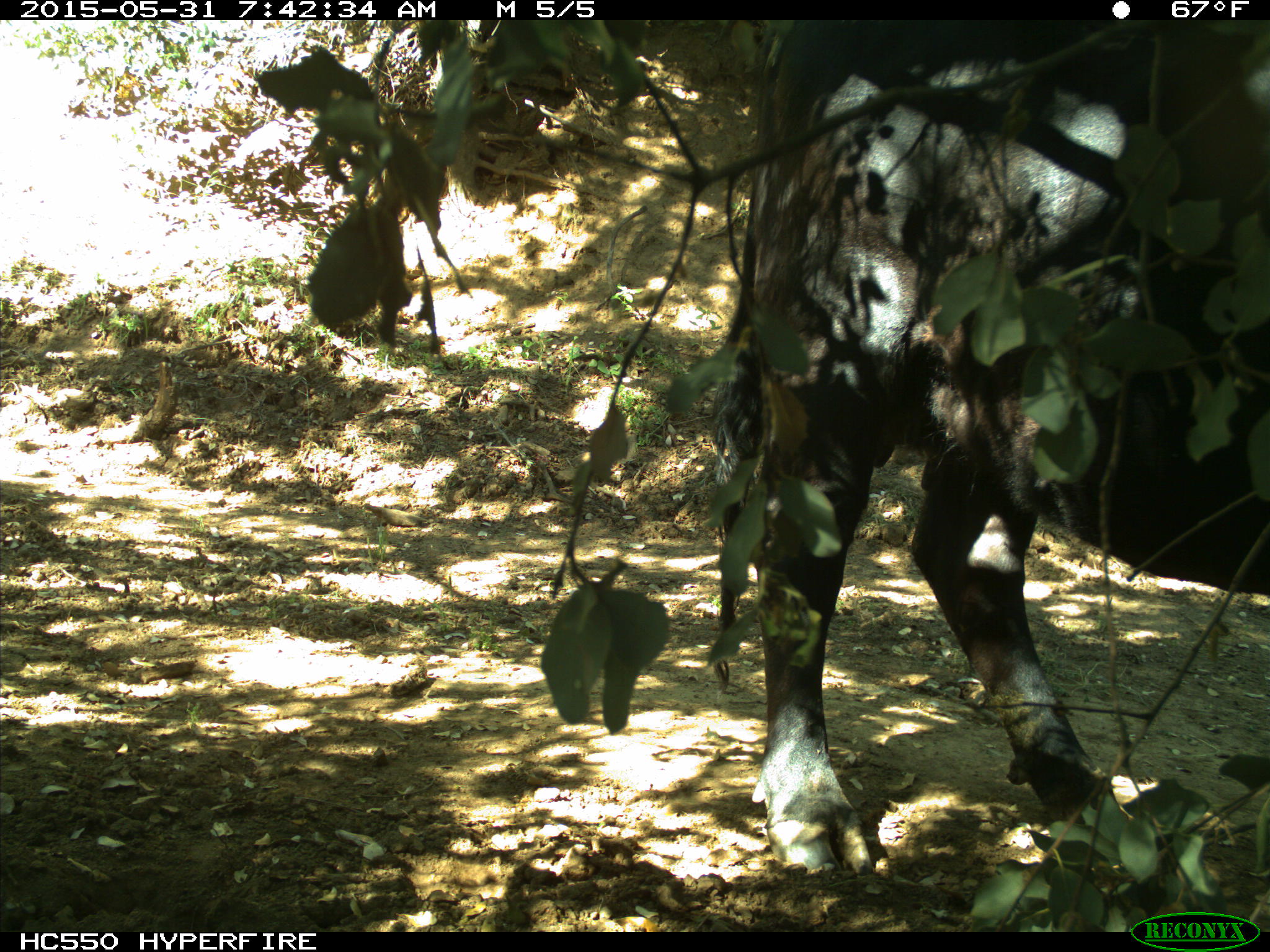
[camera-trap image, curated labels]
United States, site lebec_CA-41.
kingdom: Animalia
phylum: Chordata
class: Mammalia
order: Artiodactyla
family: Bovidae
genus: Bos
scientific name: Bos taurus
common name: domestic cow